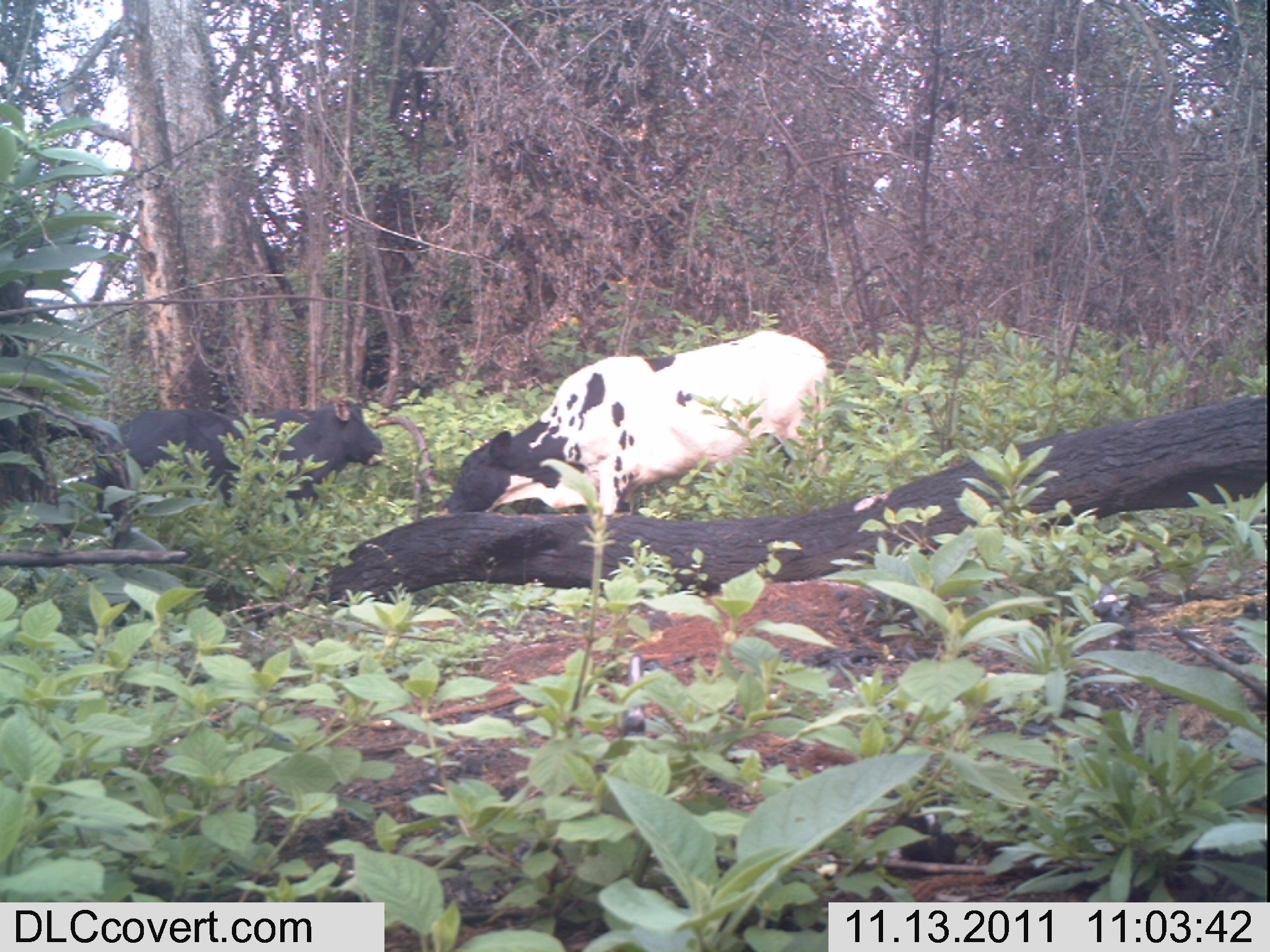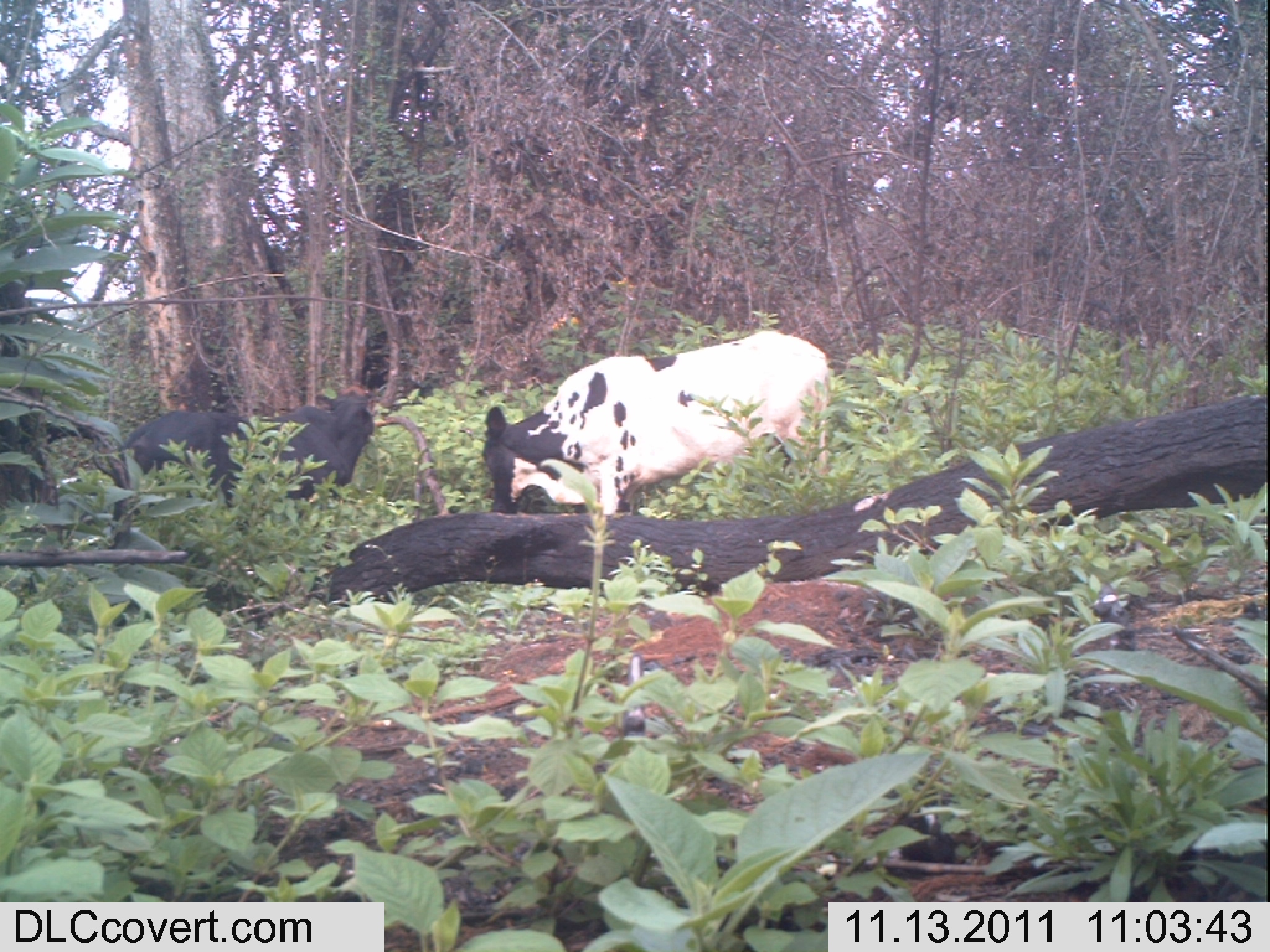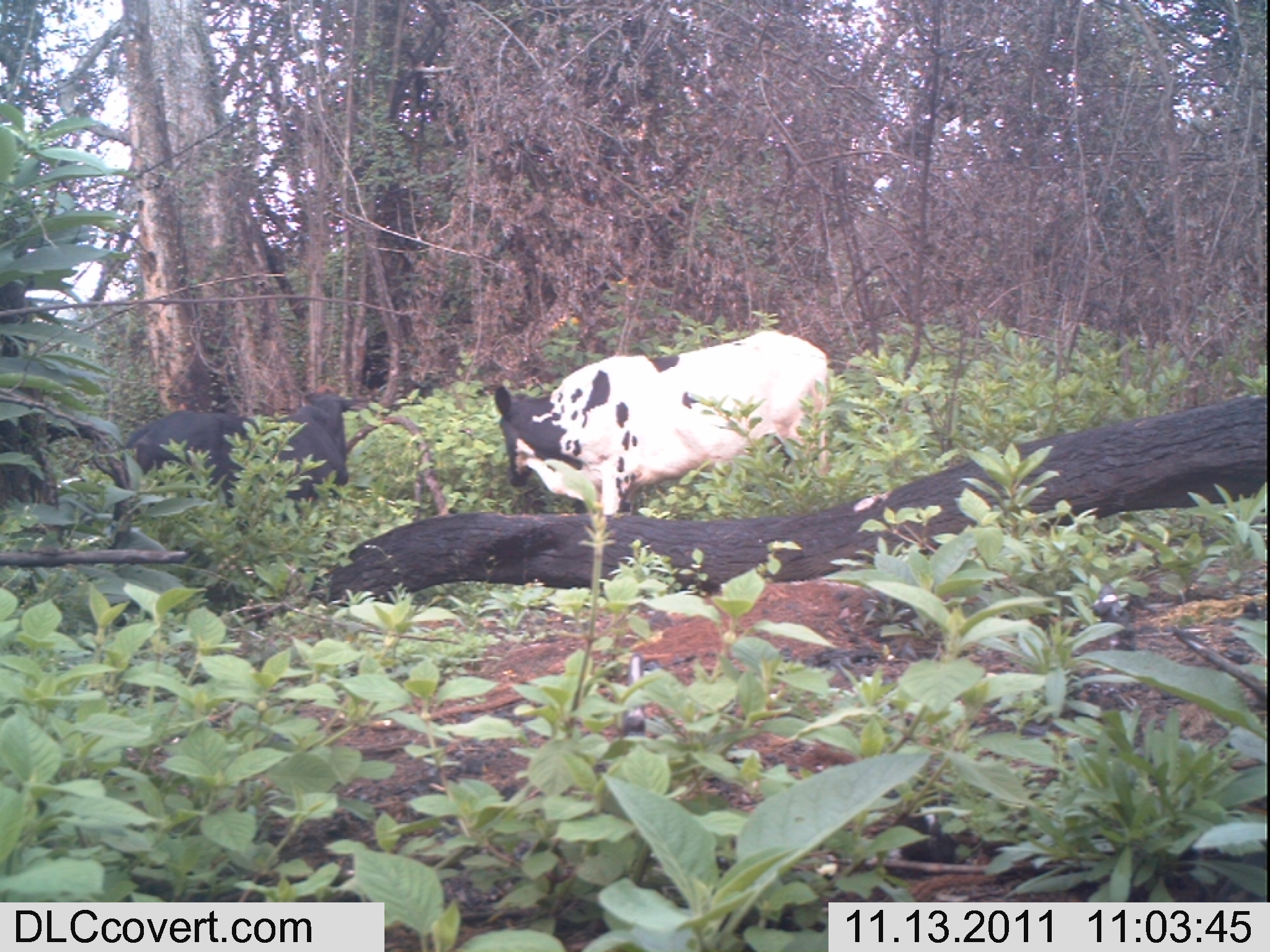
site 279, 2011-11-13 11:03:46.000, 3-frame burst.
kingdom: Animalia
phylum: Chordata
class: Mammalia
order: Artiodactyla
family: Bovidae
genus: Bos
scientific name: Bos taurus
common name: domestic cattle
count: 2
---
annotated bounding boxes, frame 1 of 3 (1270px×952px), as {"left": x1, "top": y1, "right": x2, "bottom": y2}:
bos taurus: {"left": 441, "top": 326, "right": 834, "bottom": 516}; {"left": 92, "top": 395, "right": 384, "bottom": 549}